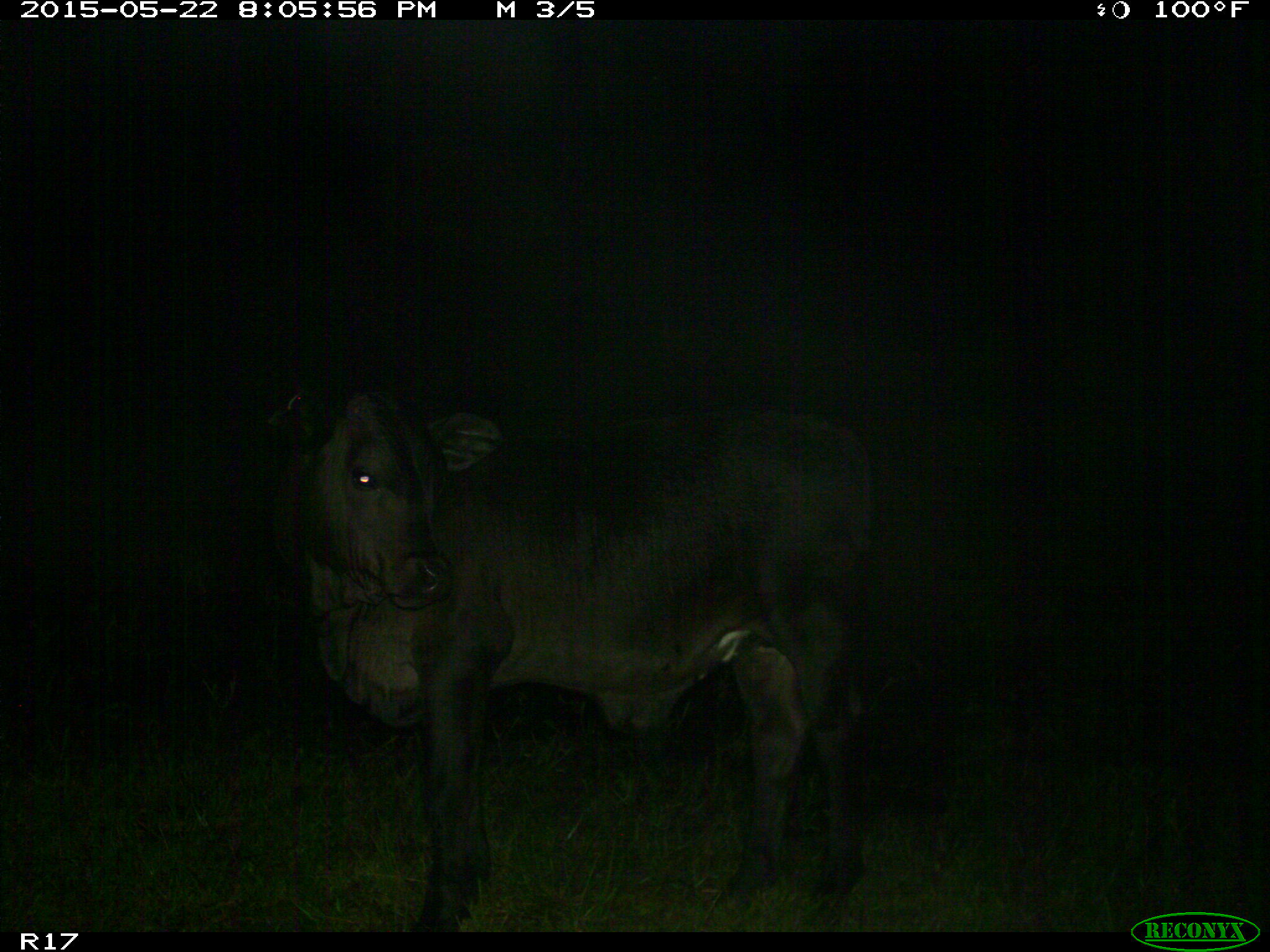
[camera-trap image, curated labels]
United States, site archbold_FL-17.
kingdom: Animalia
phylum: Chordata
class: Mammalia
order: Artiodactyla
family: Bovidae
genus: Bos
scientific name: Bos taurus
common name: domestic cow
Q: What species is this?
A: Bos taurus (domestic cow).